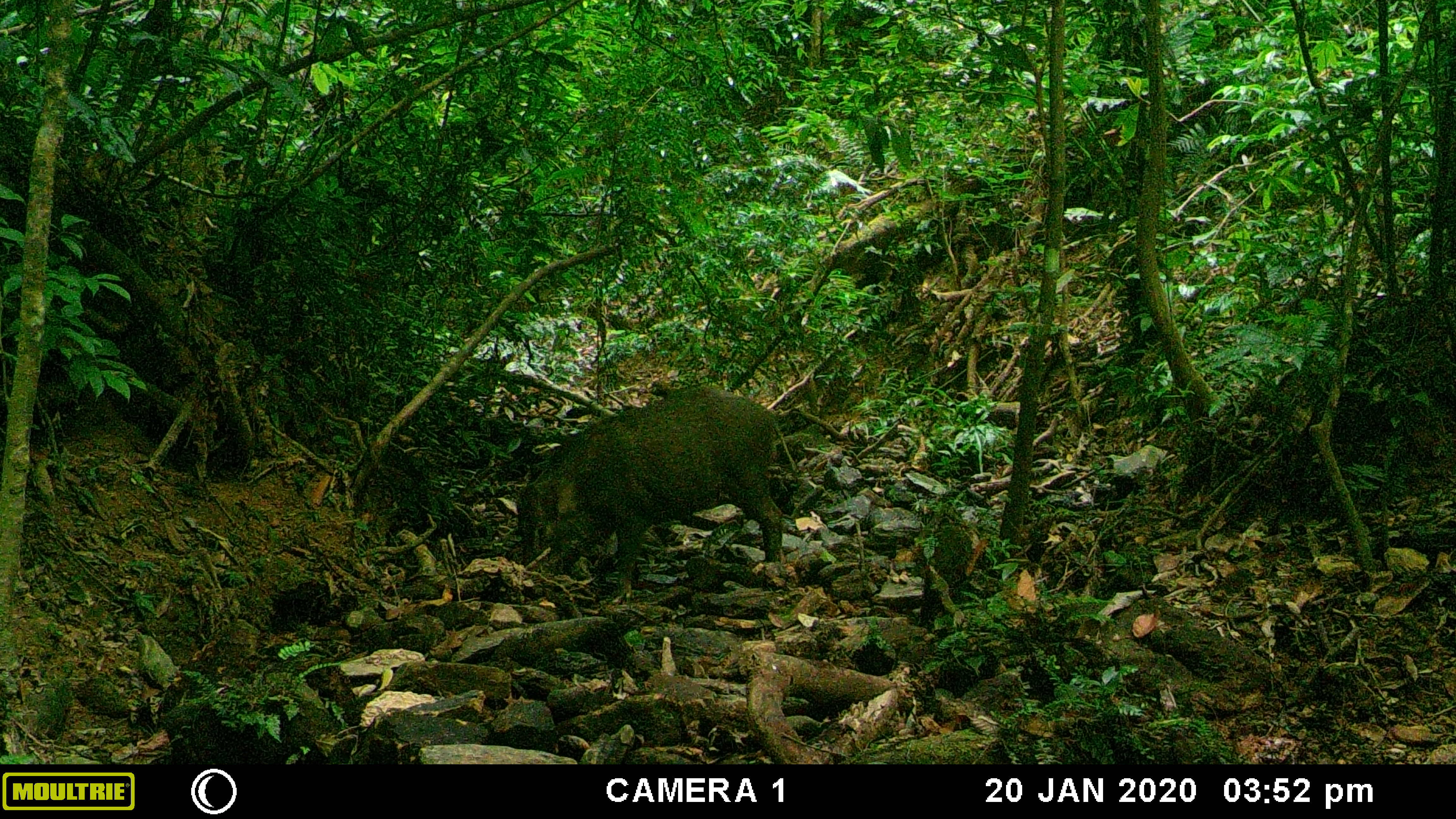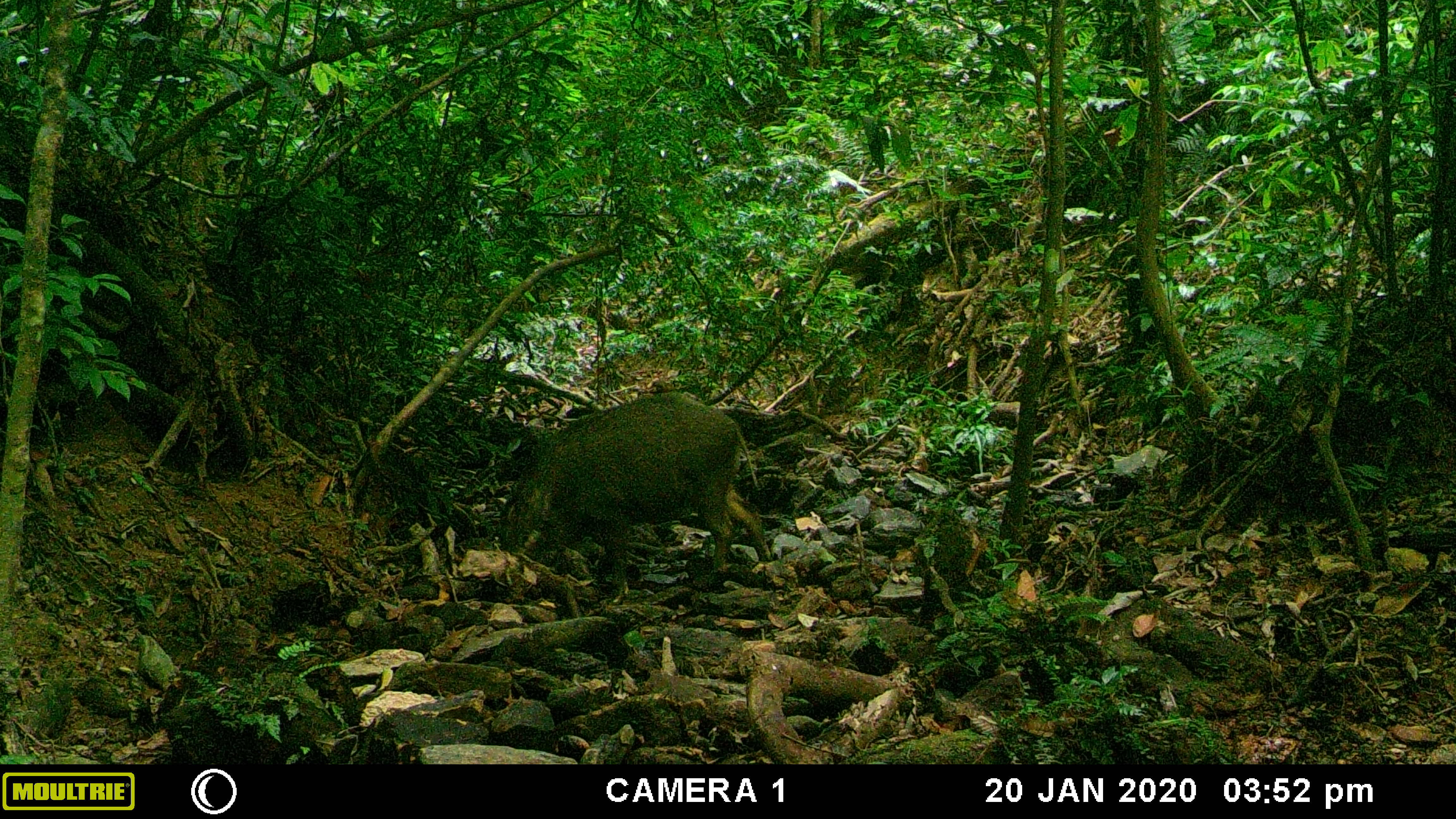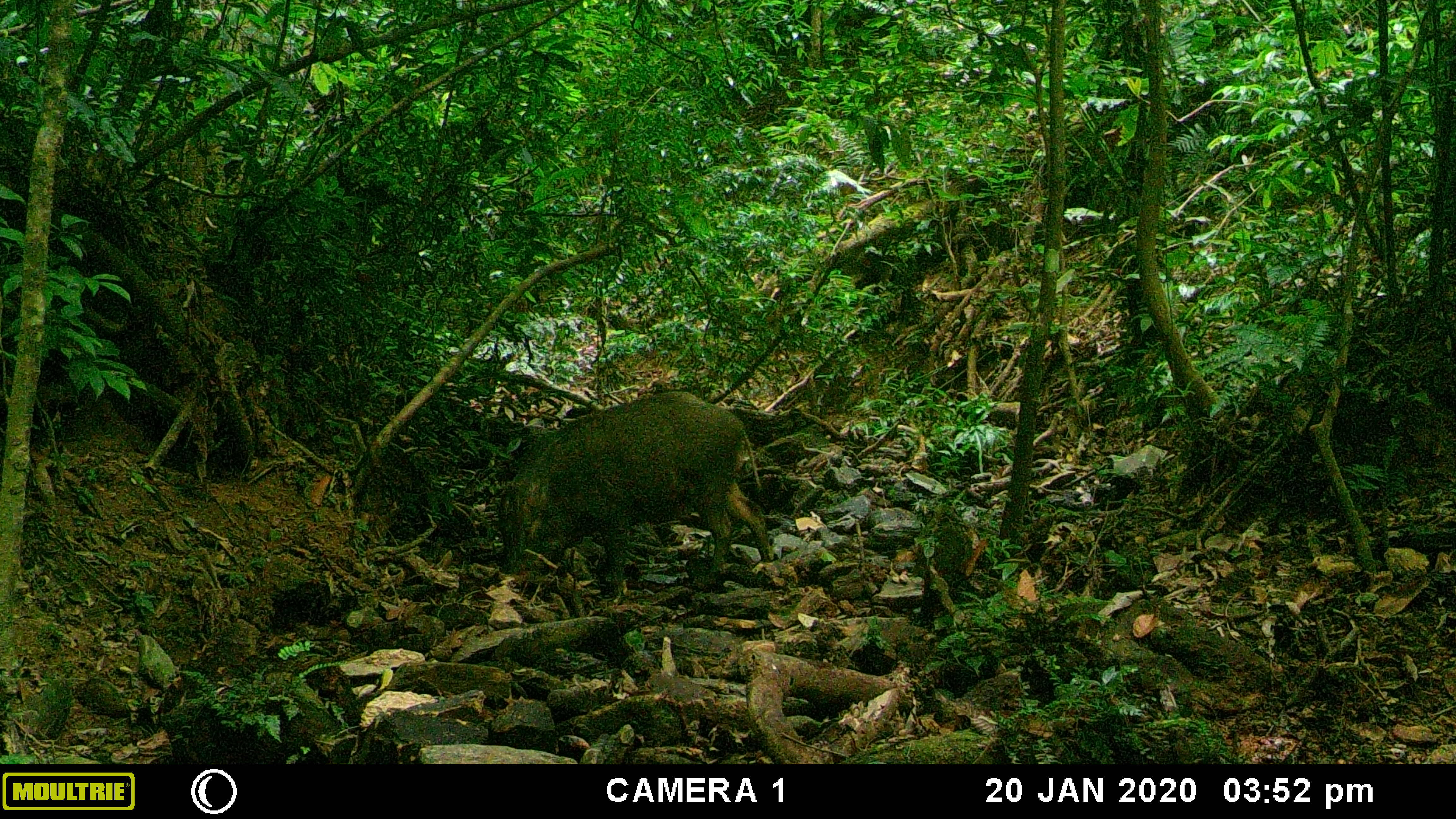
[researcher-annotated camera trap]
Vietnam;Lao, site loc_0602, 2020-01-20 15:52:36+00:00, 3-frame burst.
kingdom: Animalia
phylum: Chordata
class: Mammalia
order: Artiodactyla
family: Suidae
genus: Sus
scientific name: Sus scrofa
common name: eurasian wild pig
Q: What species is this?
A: Eurasian wild pig (Sus scrofa).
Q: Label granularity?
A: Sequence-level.